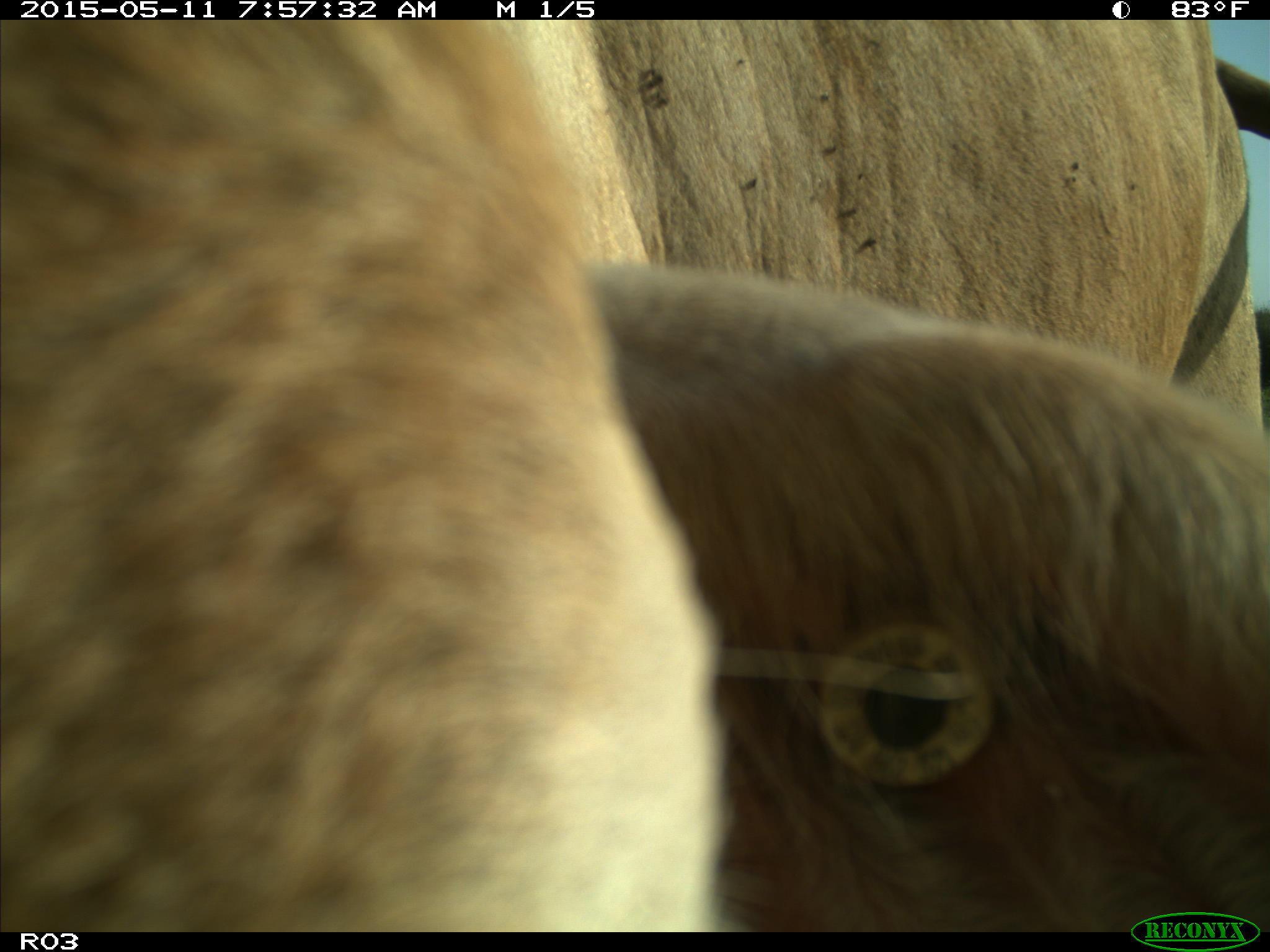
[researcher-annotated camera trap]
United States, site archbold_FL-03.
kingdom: Animalia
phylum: Chordata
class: Mammalia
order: Artiodactyla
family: Bovidae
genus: Bos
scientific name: Bos taurus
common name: domestic cow